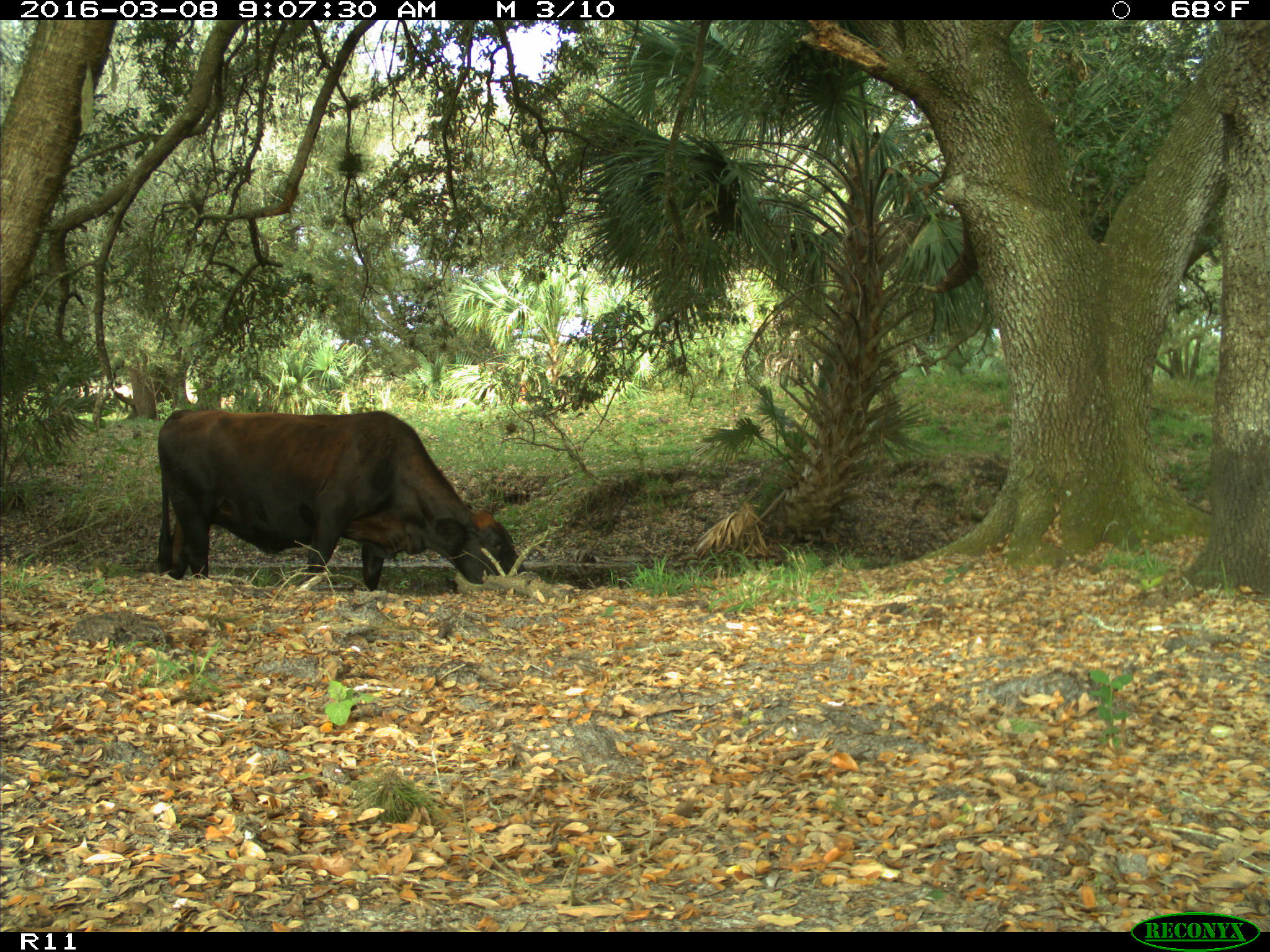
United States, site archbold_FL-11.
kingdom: Animalia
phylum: Chordata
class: Mammalia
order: Artiodactyla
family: Bovidae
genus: Bos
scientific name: Bos taurus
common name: domestic cow